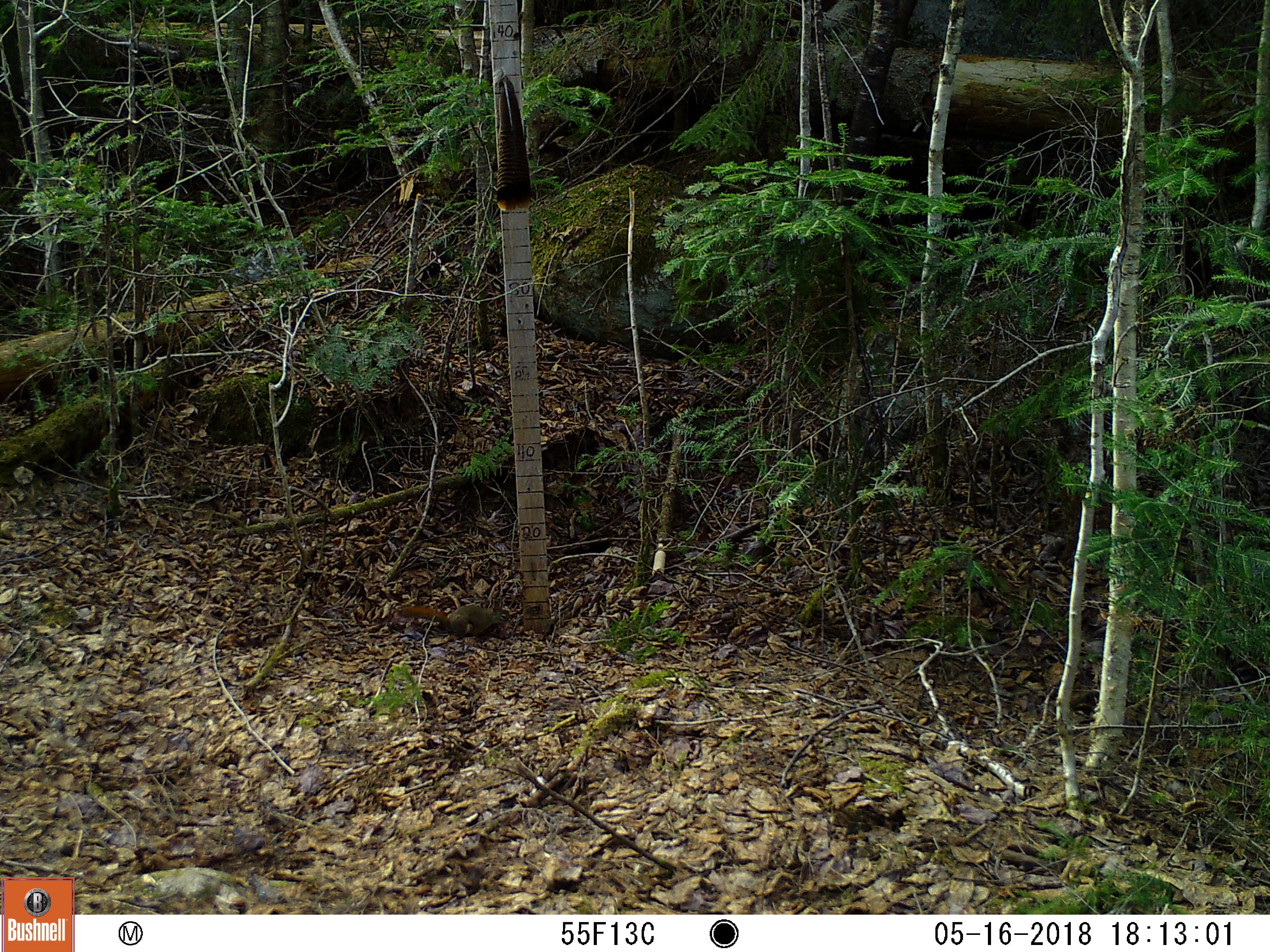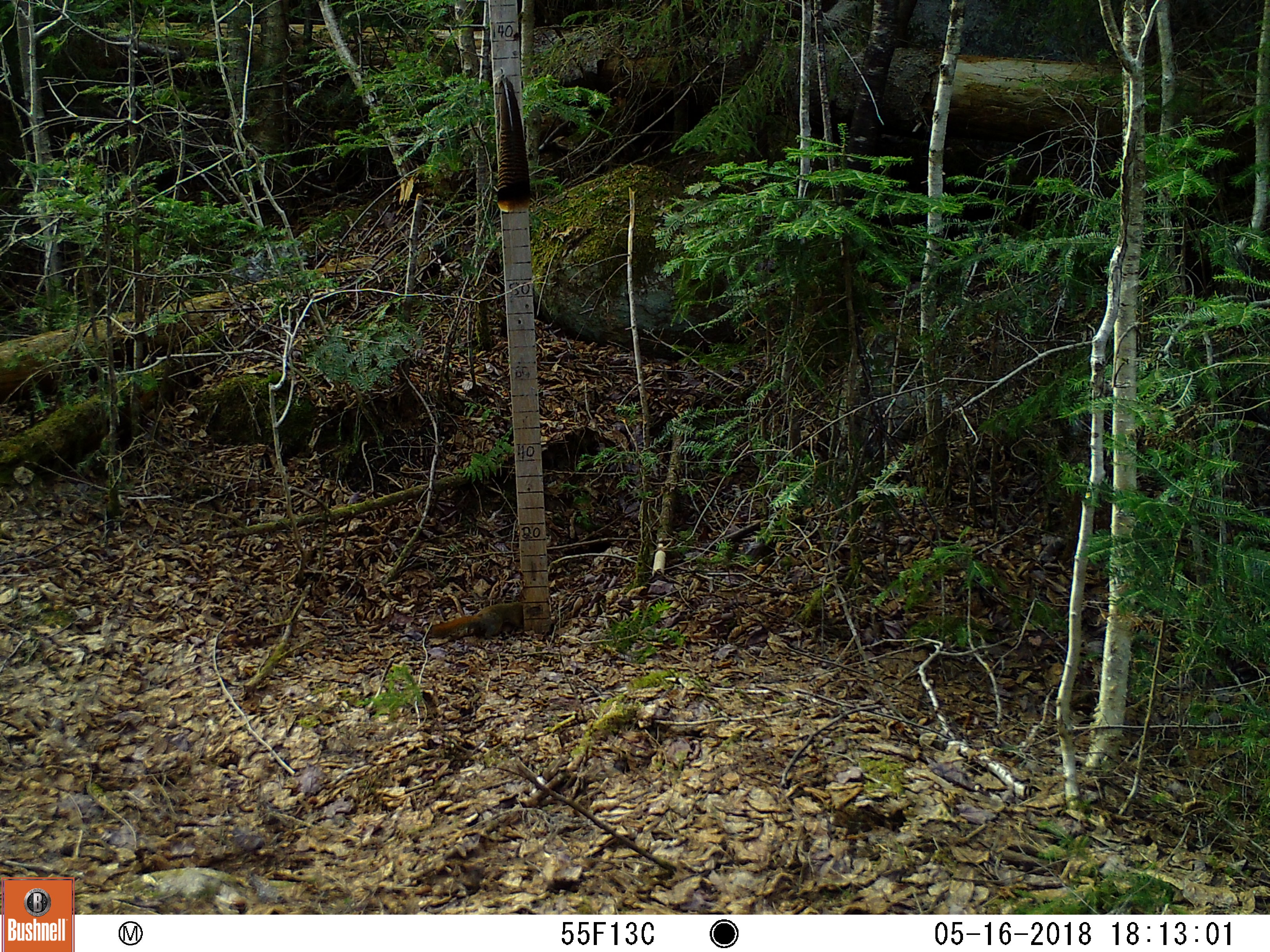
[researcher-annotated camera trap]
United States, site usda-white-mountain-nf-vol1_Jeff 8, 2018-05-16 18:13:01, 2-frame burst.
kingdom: Animalia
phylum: Chordata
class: Mammalia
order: Rodentia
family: Sciuridae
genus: Tamiasciurus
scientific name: Tamiasciurus hudsonicus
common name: red squirrel